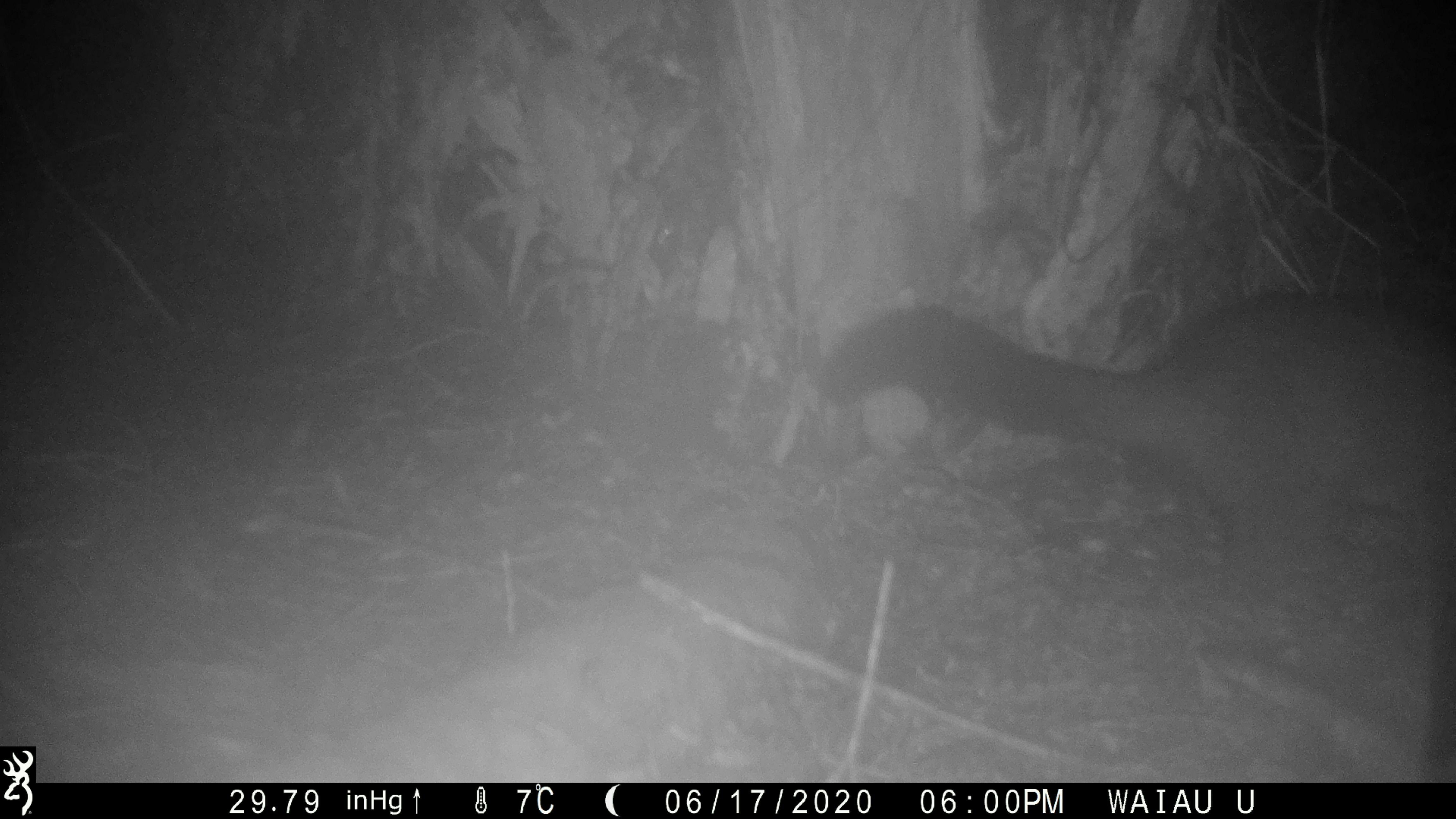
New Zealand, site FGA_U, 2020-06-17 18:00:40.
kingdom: Animalia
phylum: Chordata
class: Mammalia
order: Diprotodontia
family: Phalangeridae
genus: Trichosurus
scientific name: Trichosurus vulpecula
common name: common brushtail possum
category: possum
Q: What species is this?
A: Possum (common brushtail possum) (Trichosurus vulpecula).